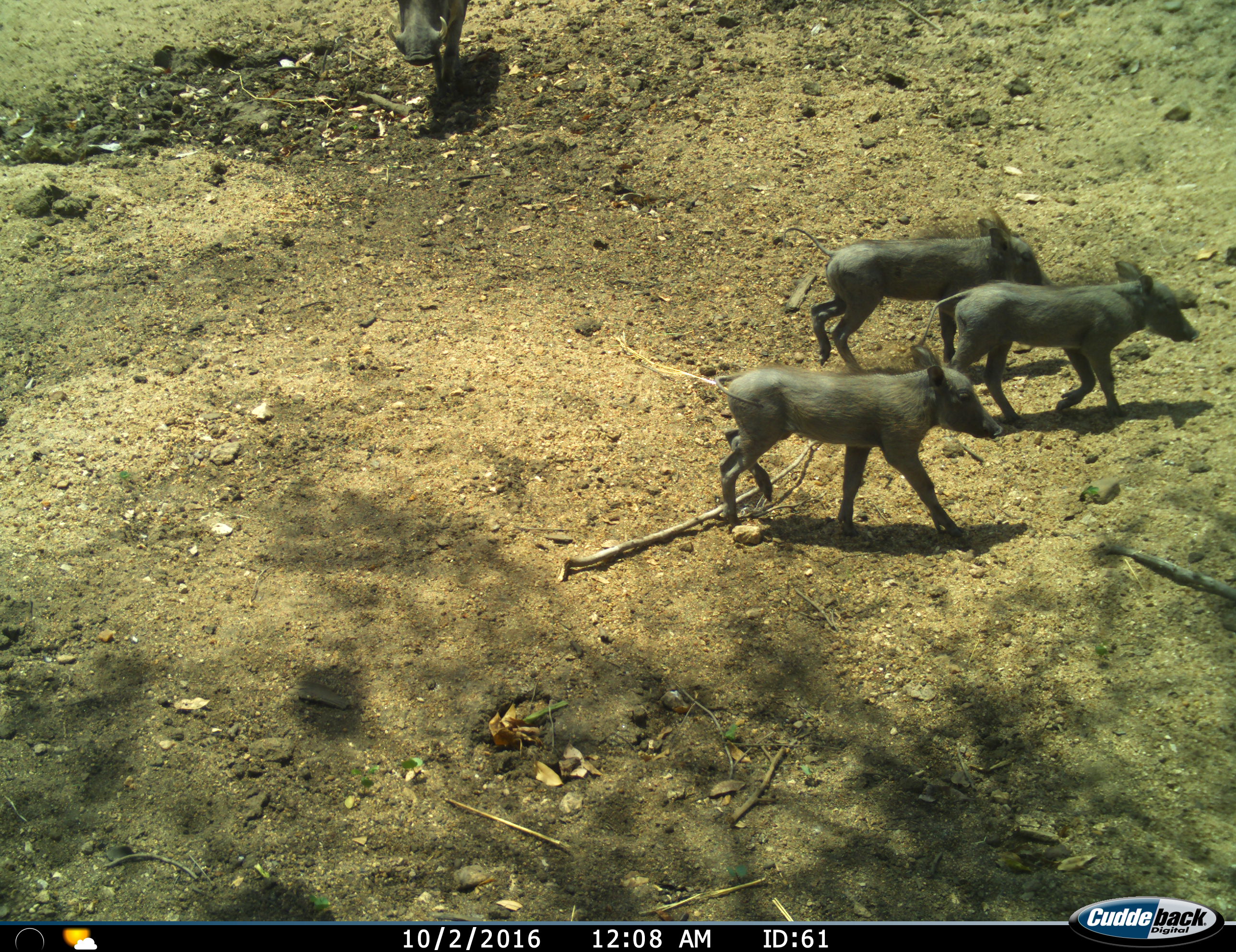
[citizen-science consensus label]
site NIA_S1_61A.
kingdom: Animalia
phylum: Chordata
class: Mammalia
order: Artiodactyla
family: Suidae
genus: Phacochoerus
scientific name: Phacochoerus africanus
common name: warthog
Warthog (Phacochoerus africanus), count 4. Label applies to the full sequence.